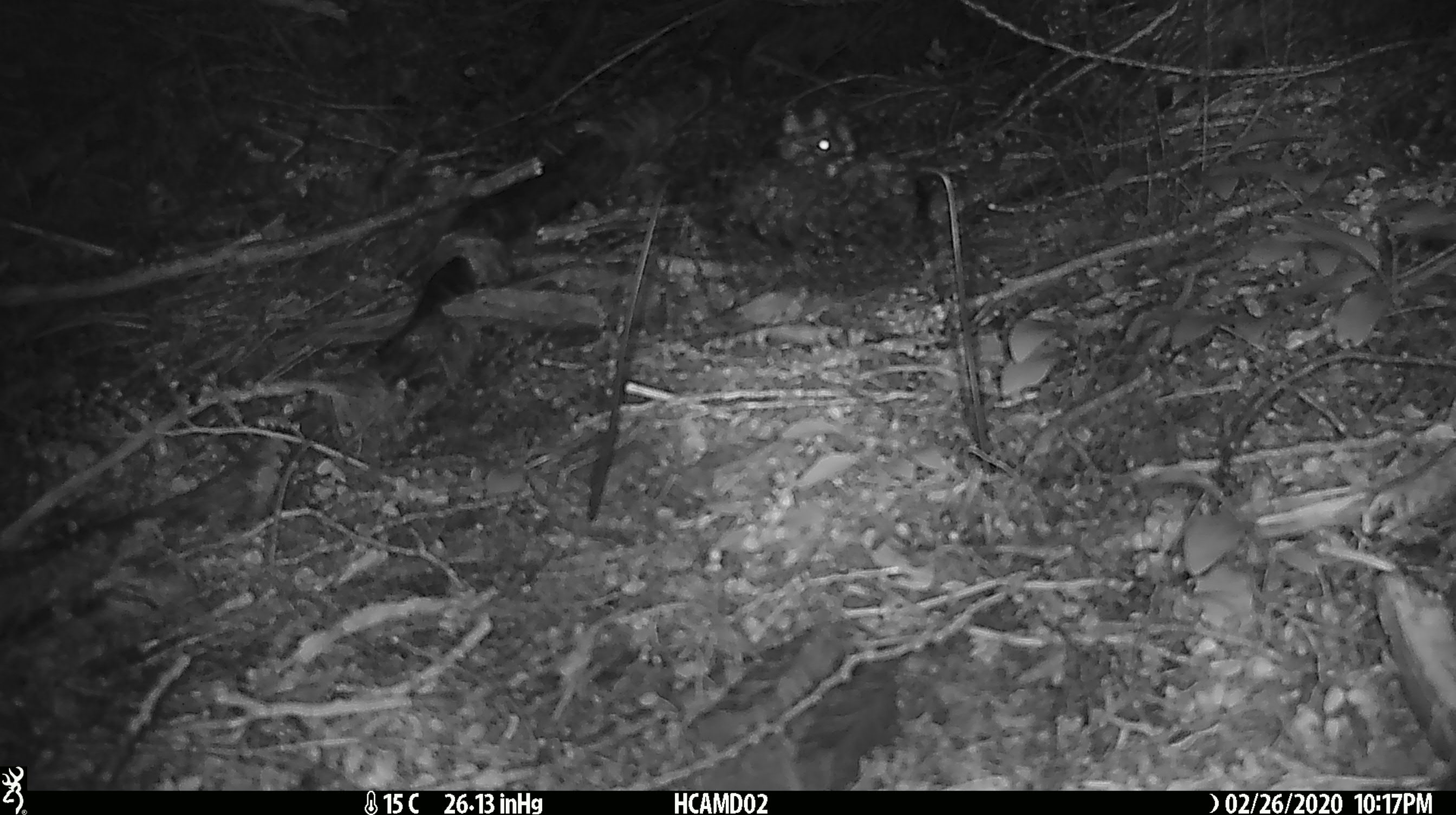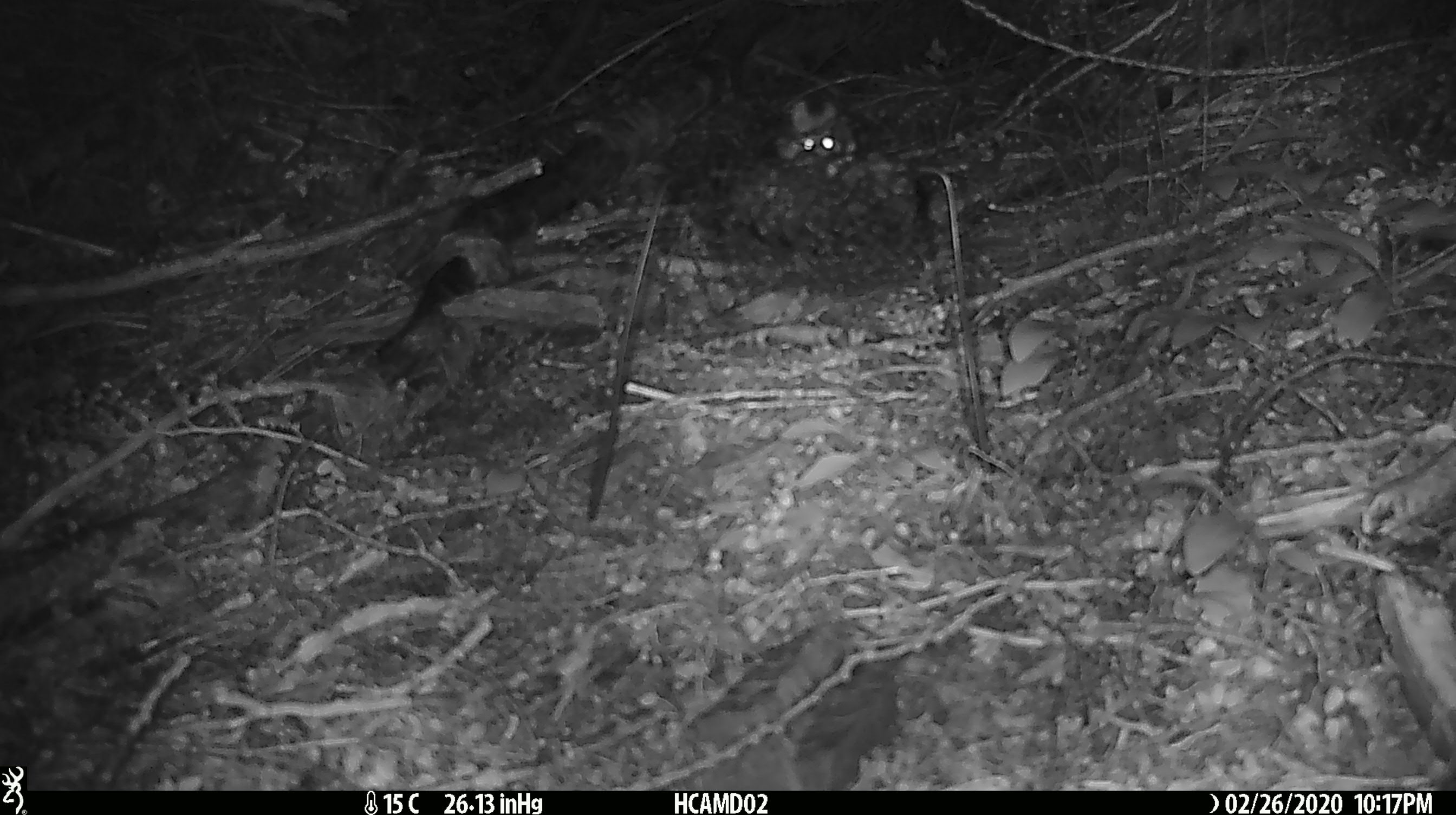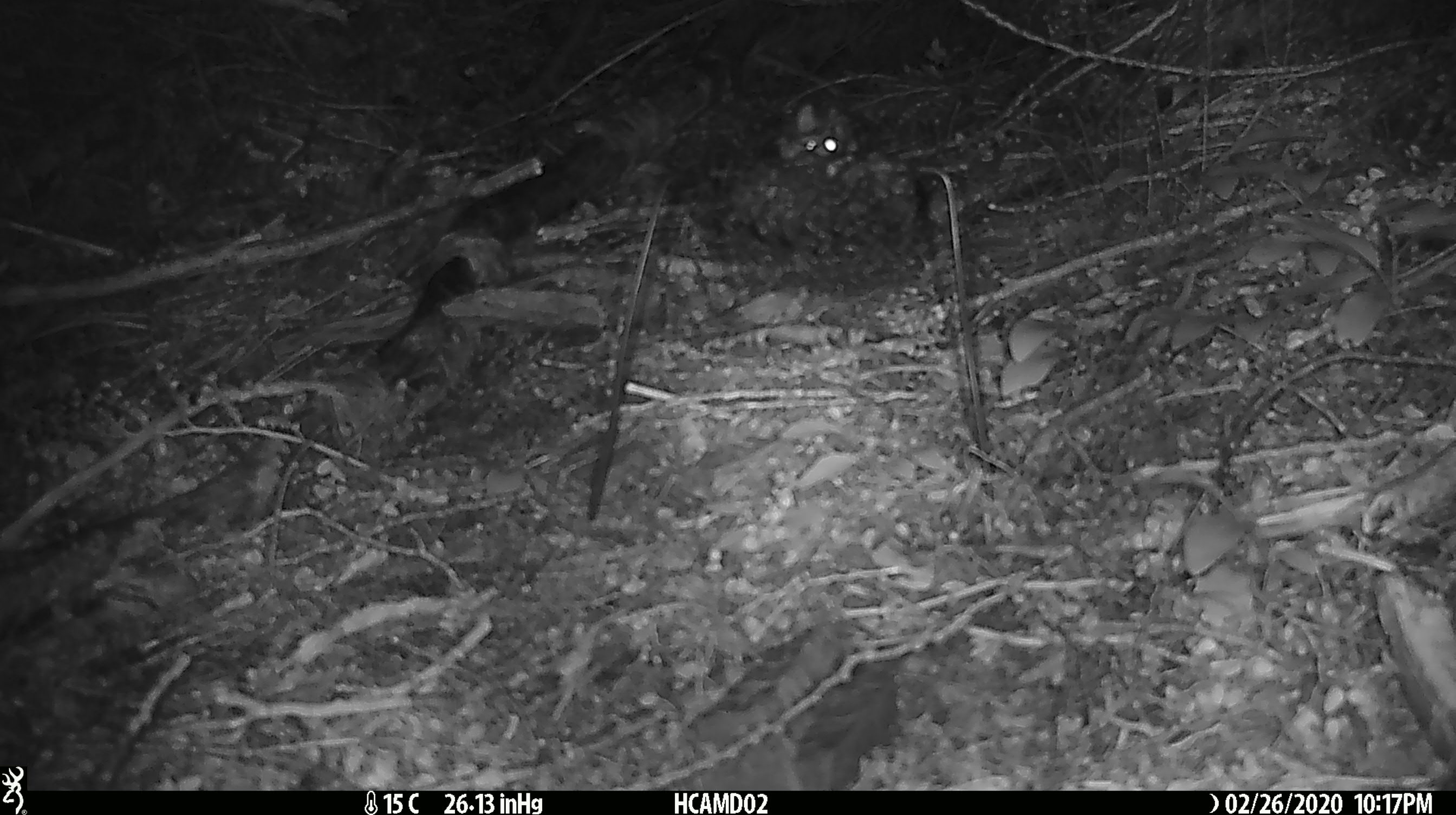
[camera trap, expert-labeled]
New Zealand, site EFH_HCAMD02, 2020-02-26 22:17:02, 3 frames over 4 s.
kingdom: Animalia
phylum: Chordata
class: Mammalia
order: Rodentia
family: Muridae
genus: Mus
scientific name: Mus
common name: mouse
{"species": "mouse (Mus)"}